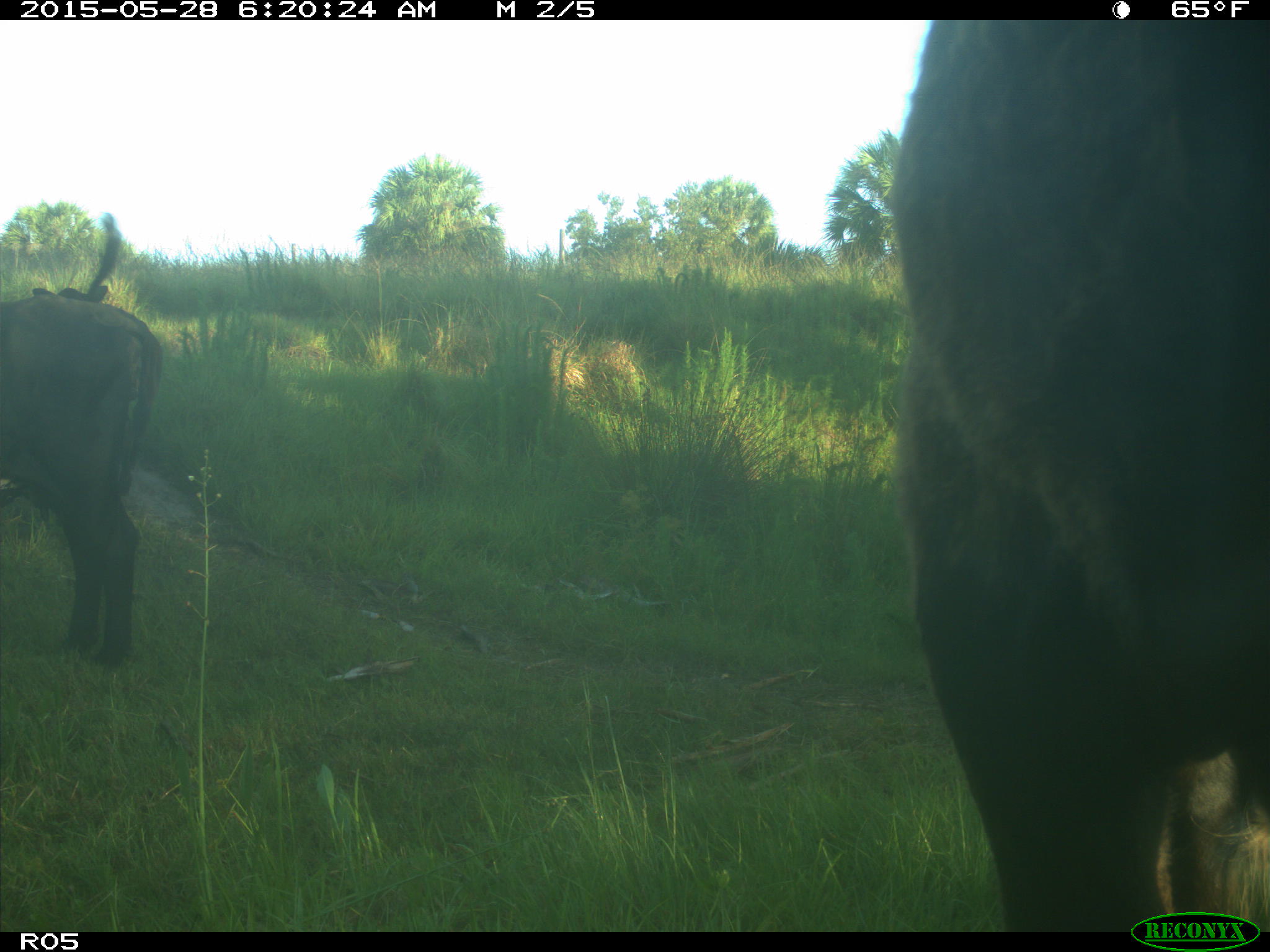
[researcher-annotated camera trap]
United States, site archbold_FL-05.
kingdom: Animalia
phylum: Chordata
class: Mammalia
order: Artiodactyla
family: Bovidae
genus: Bos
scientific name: Bos taurus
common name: domestic cow